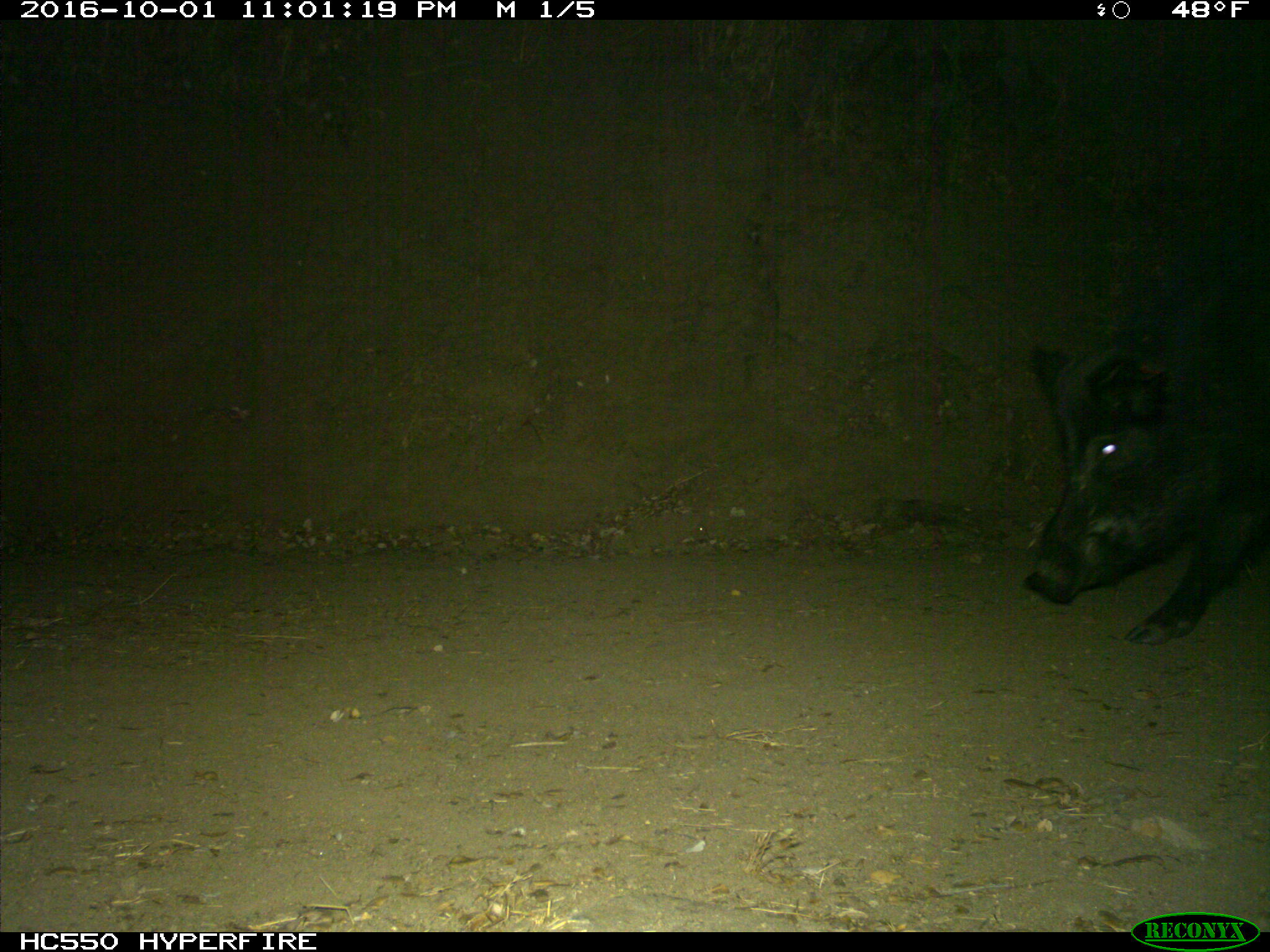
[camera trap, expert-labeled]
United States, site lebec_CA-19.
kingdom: Animalia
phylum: Chordata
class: Mammalia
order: Artiodactyla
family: Suidae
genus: Sus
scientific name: Sus scrofa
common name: wild boar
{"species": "Sus scrofa (wild boar)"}